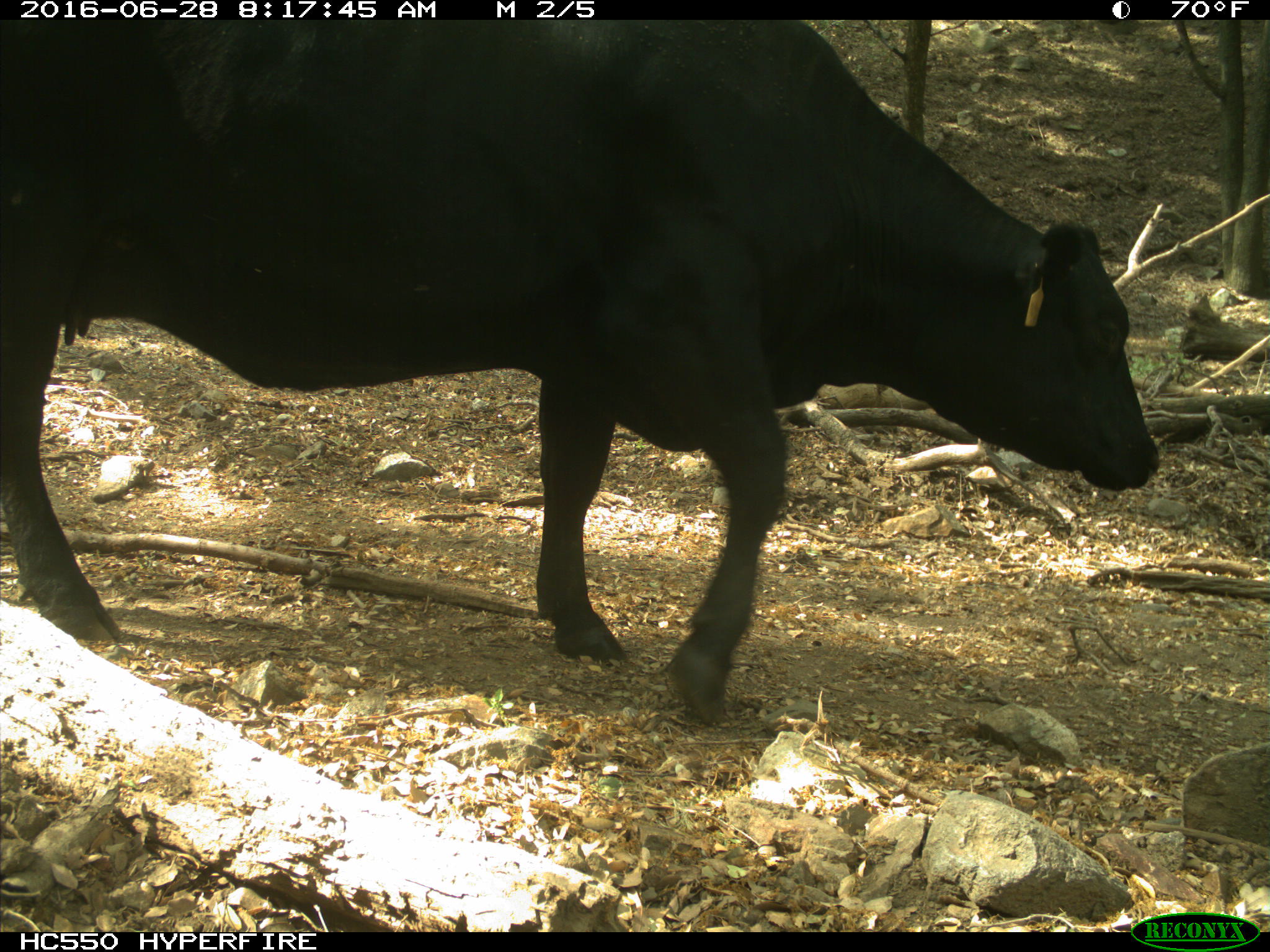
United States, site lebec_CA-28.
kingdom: Animalia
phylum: Chordata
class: Mammalia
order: Artiodactyla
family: Bovidae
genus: Bos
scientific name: Bos taurus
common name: domestic cow